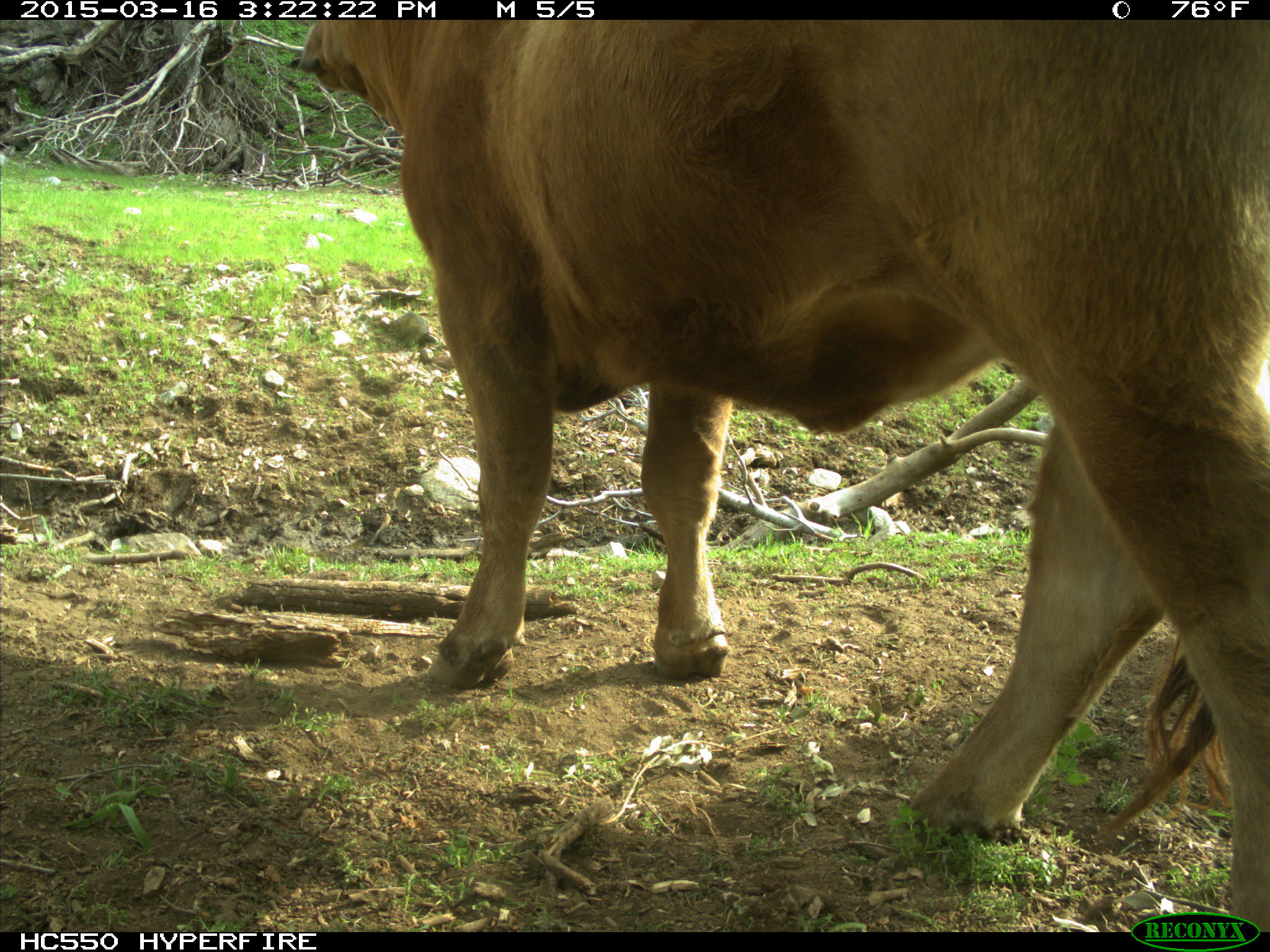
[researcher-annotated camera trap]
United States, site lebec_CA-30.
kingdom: Animalia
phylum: Chordata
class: Mammalia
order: Artiodactyla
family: Bovidae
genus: Bos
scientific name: Bos taurus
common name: domestic cow